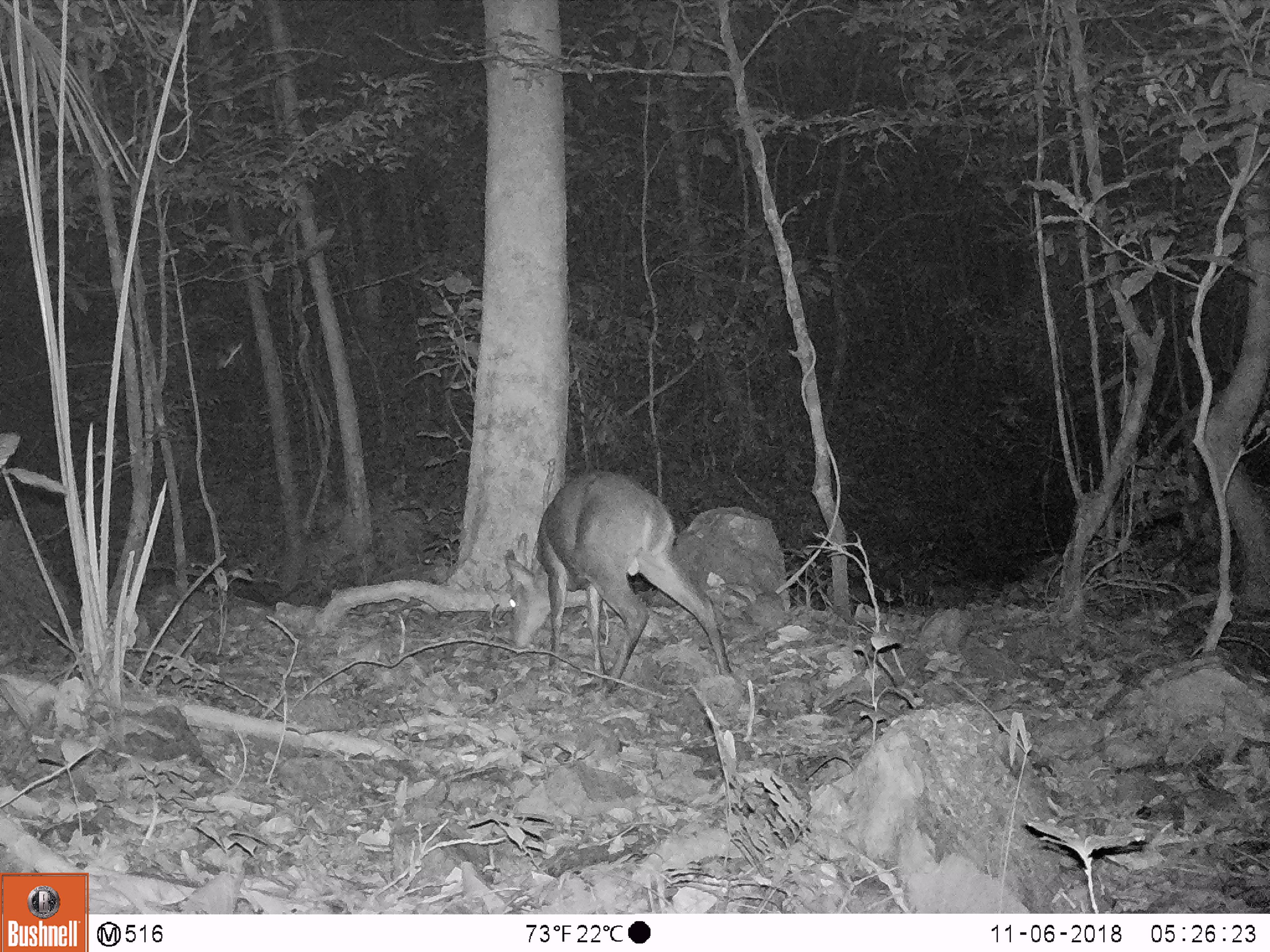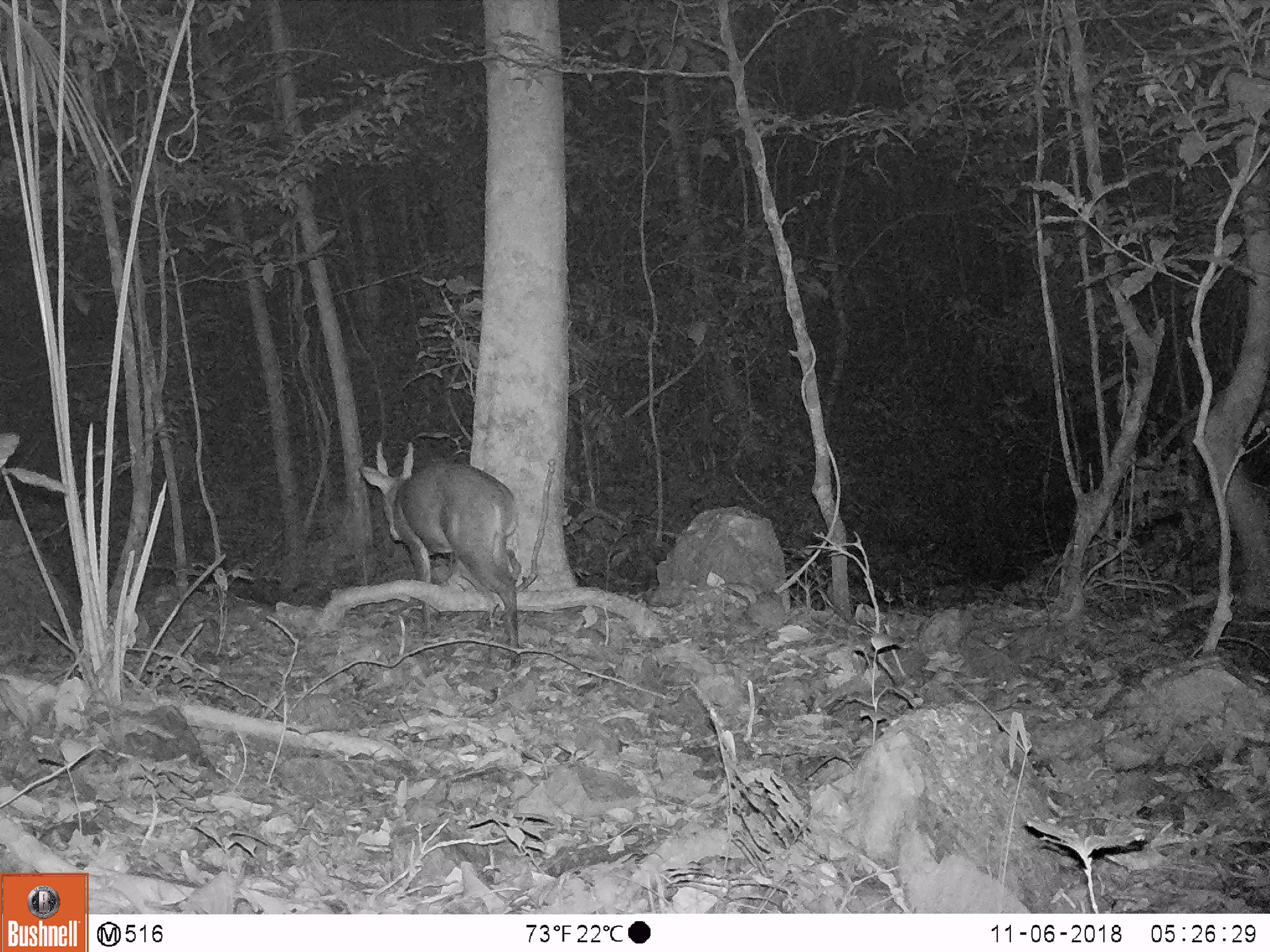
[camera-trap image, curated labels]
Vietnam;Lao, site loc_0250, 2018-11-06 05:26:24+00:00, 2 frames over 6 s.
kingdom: Animalia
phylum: Chordata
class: Mammalia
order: Artiodactyla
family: Cervidae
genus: Muntiacus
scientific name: Muntiacus vuquangensis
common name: large-antlered muntjac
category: large antlered muntjac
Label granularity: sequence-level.